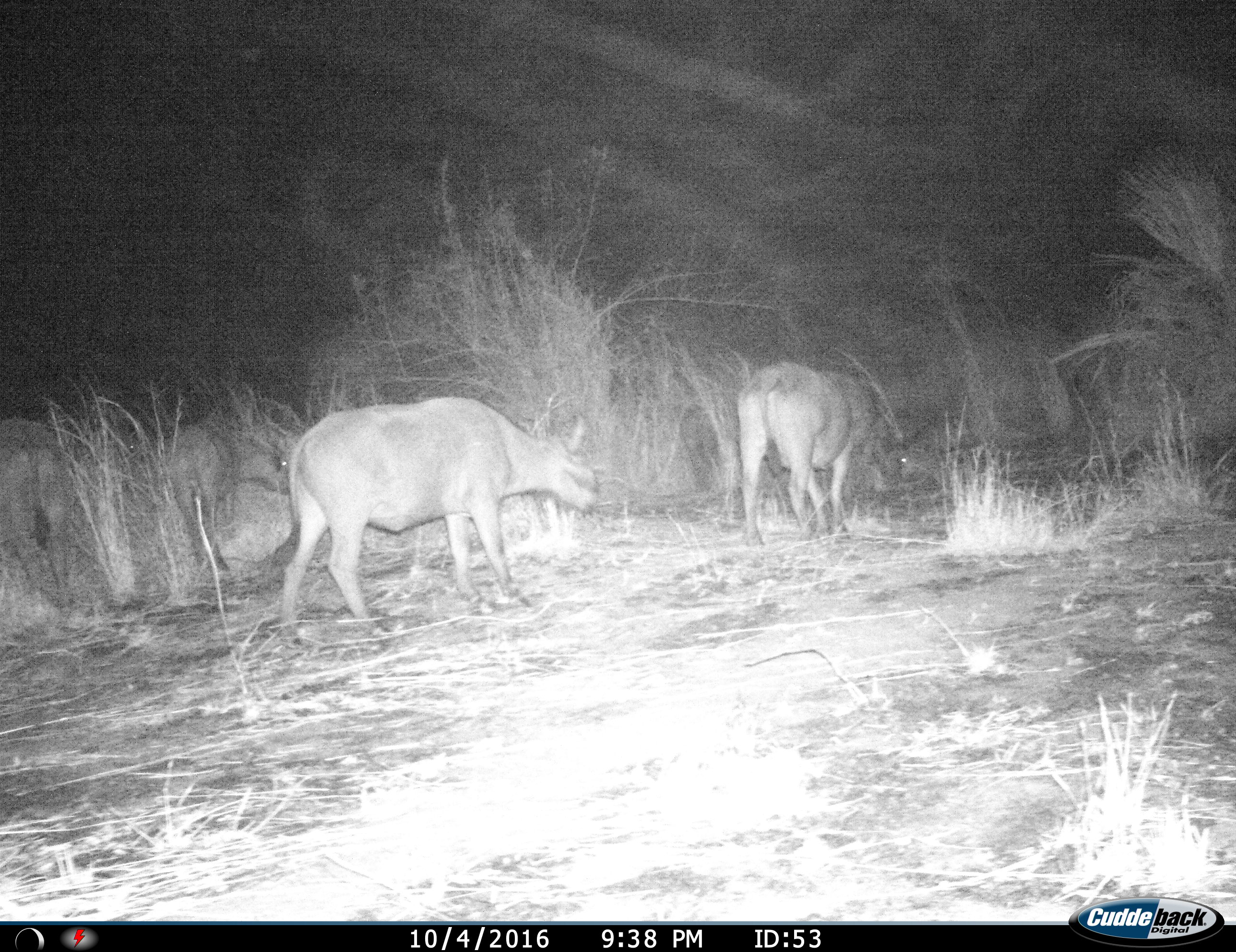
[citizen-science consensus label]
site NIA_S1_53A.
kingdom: Animalia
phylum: Chordata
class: Mammalia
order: Artiodactyla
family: Bovidae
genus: Syncerus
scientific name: Syncerus caffer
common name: african buffalo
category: buffalo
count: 4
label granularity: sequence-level